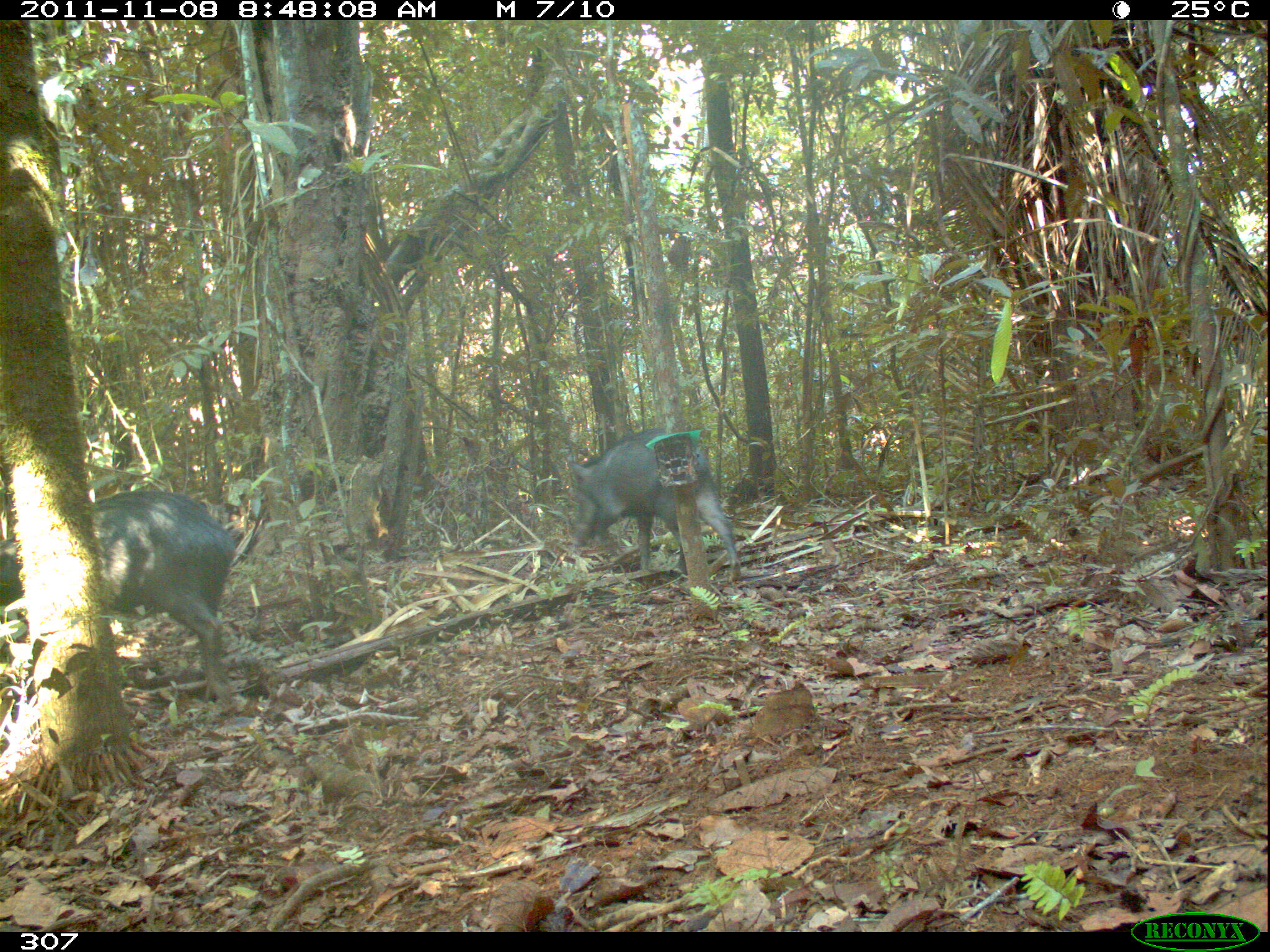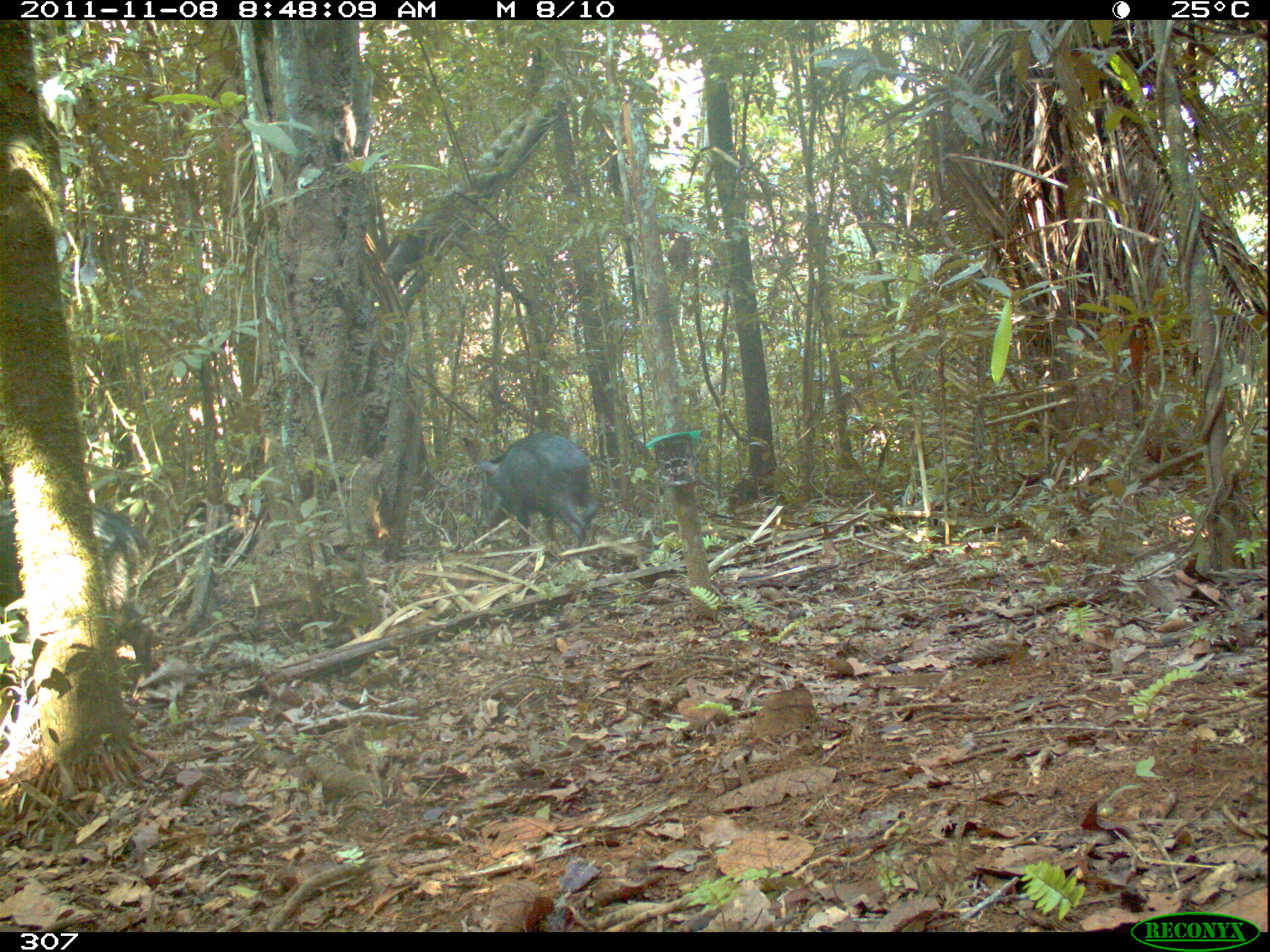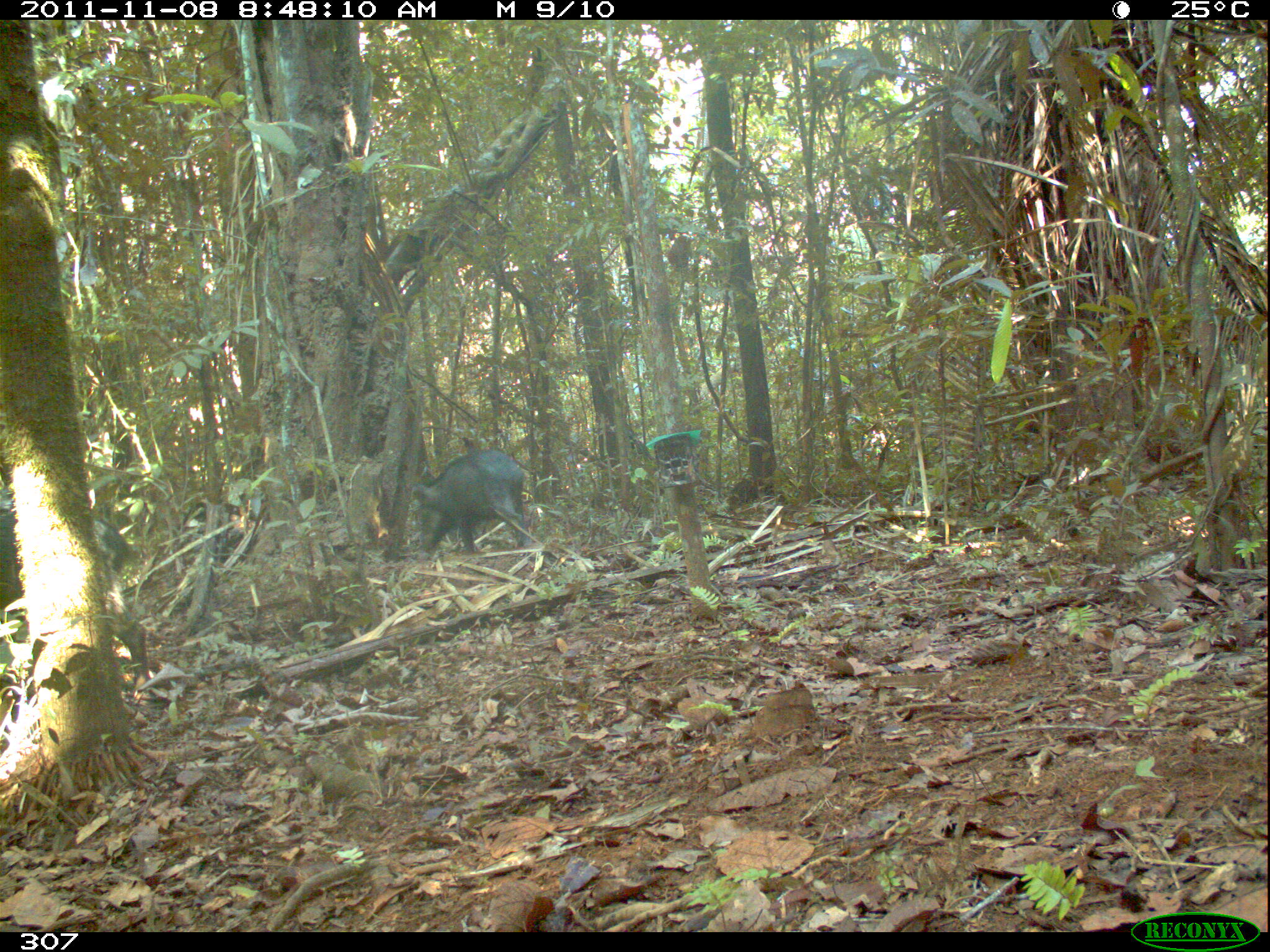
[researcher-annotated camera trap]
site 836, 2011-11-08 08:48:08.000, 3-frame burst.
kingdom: Animalia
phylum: Chordata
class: Mammalia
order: Artiodactyla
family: Tayassuidae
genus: Tayassu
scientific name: Tayassu pecari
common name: white-lipped peccary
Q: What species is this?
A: Tayassu pecari (white-lipped peccary).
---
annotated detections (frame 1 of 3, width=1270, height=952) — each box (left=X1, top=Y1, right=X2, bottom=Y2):
tayassu pecari: (left=0, top=489, right=237, bottom=705); (left=564, top=426, right=739, bottom=583)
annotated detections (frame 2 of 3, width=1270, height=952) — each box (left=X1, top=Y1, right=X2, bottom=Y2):
tayassu pecari: (left=0, top=495, right=152, bottom=691); (left=474, top=431, right=602, bottom=547)